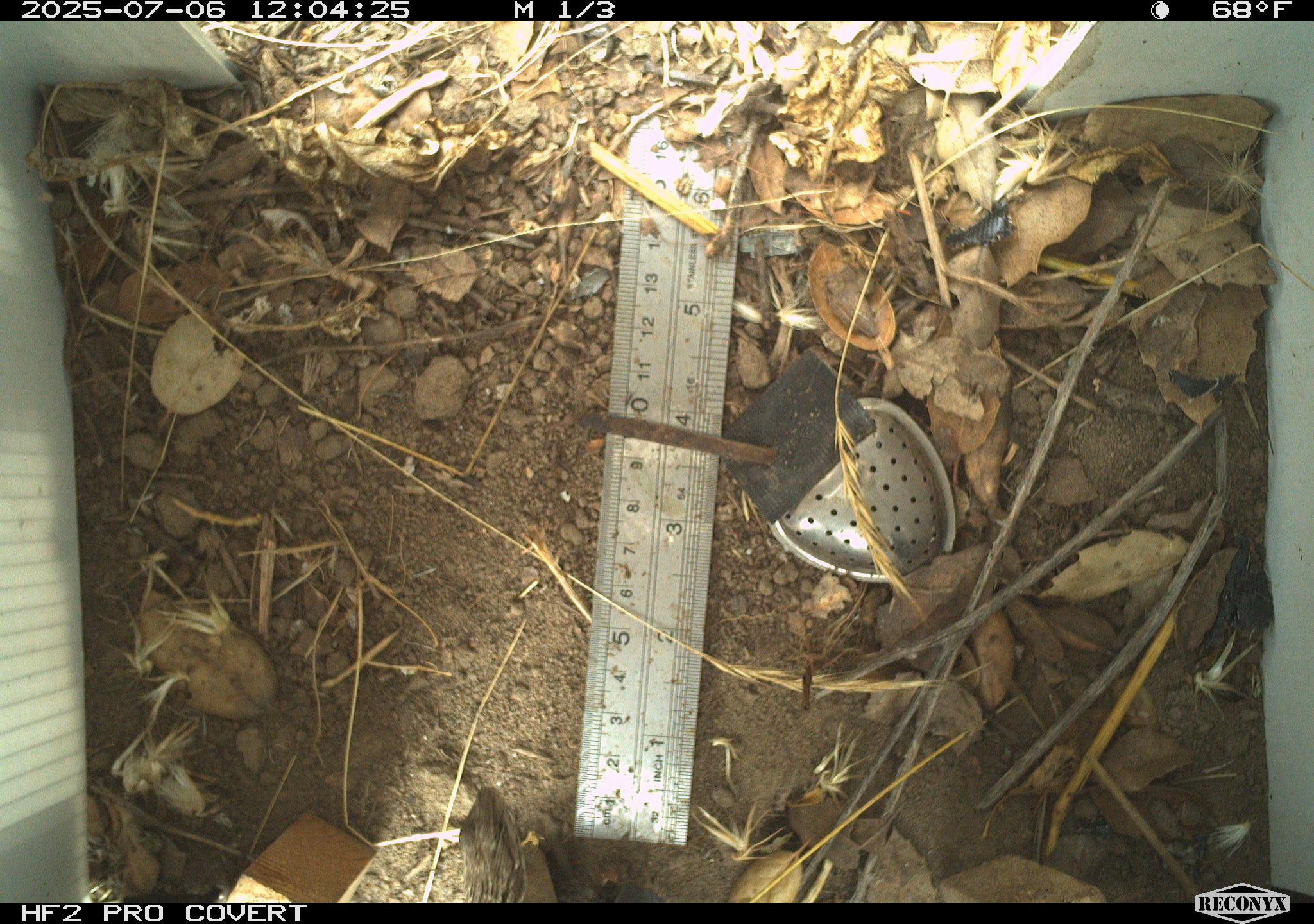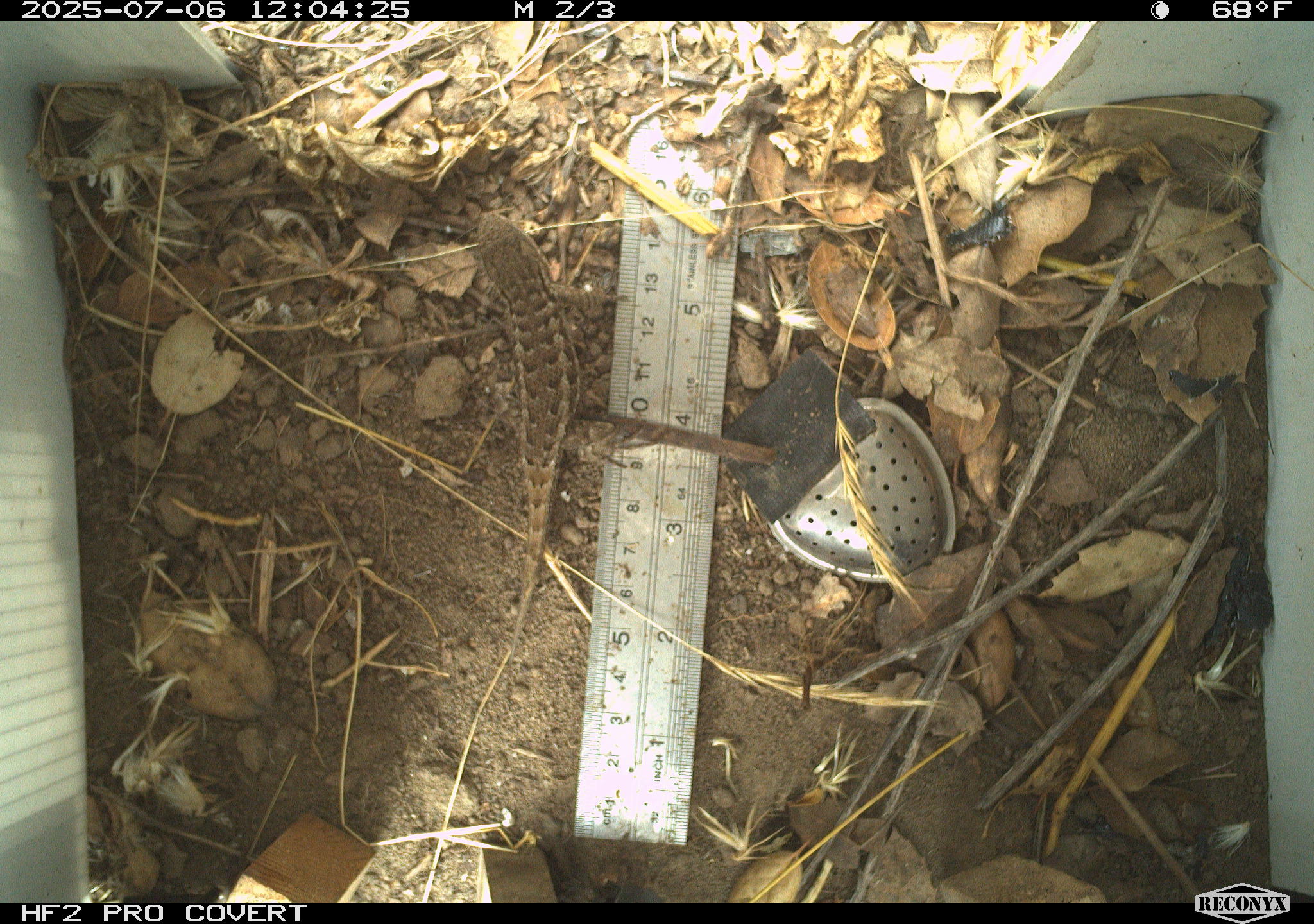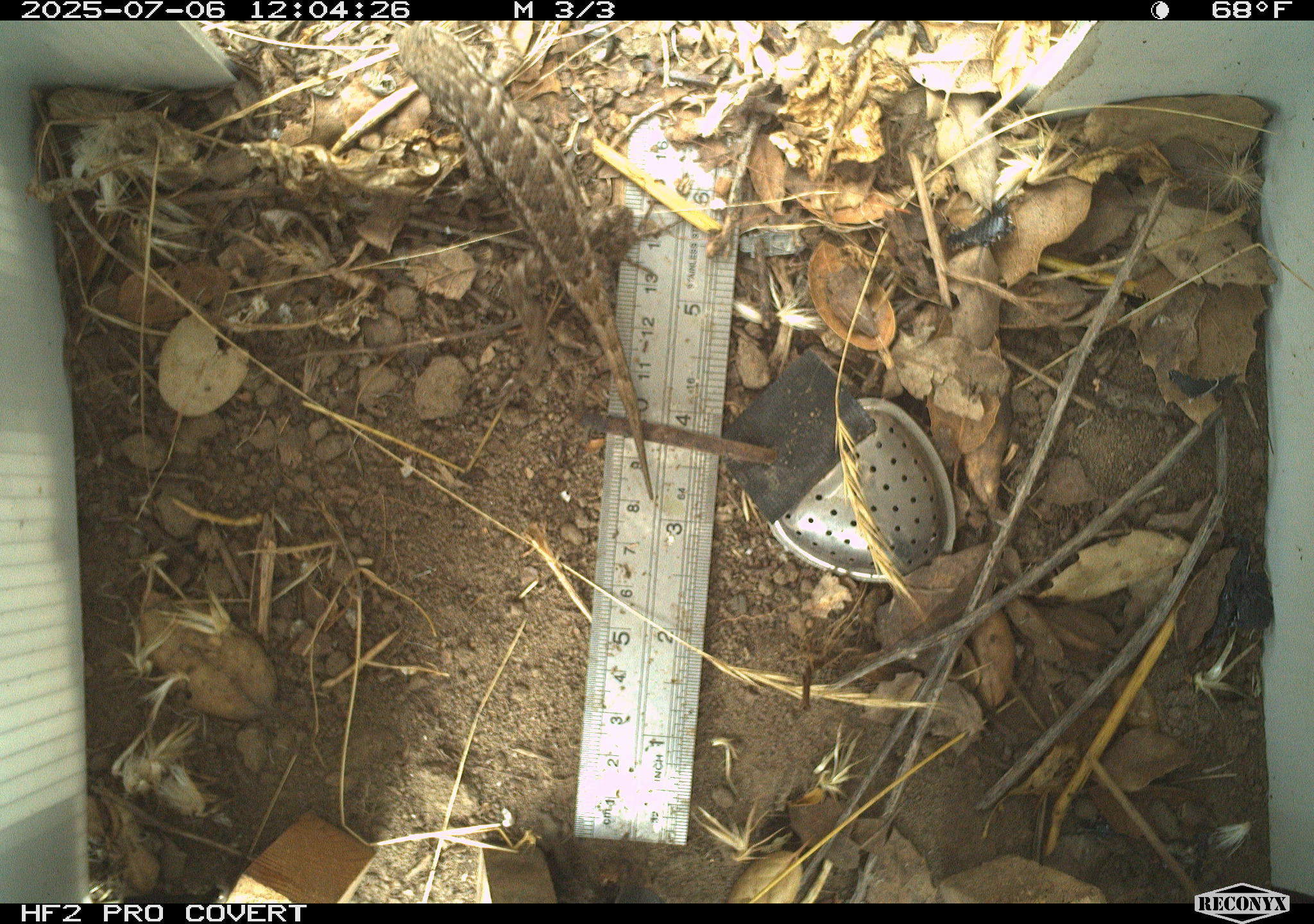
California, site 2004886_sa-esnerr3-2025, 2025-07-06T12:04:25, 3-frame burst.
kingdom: Animalia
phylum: Chordata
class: Reptilia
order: Squamata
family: Phrynosomatidae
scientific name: Phrynosomatidae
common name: north american spiny lizards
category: sceloporus/uta species